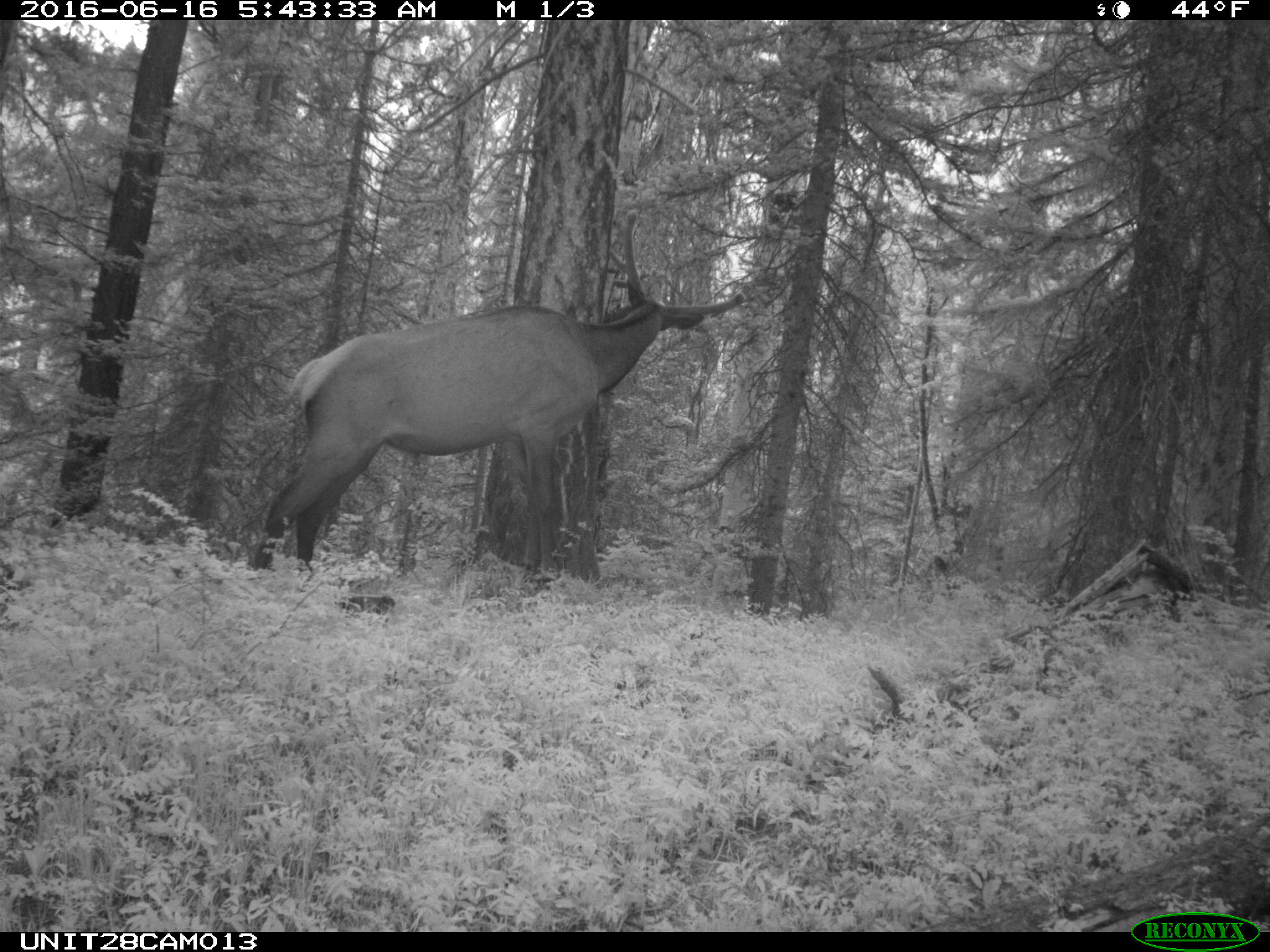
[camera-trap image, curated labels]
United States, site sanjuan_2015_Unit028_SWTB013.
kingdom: Animalia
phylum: Chordata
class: Mammalia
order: Artiodactyla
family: Cervidae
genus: Cervus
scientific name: Cervus elaphus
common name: red deer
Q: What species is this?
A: Cervus elaphus (red deer).